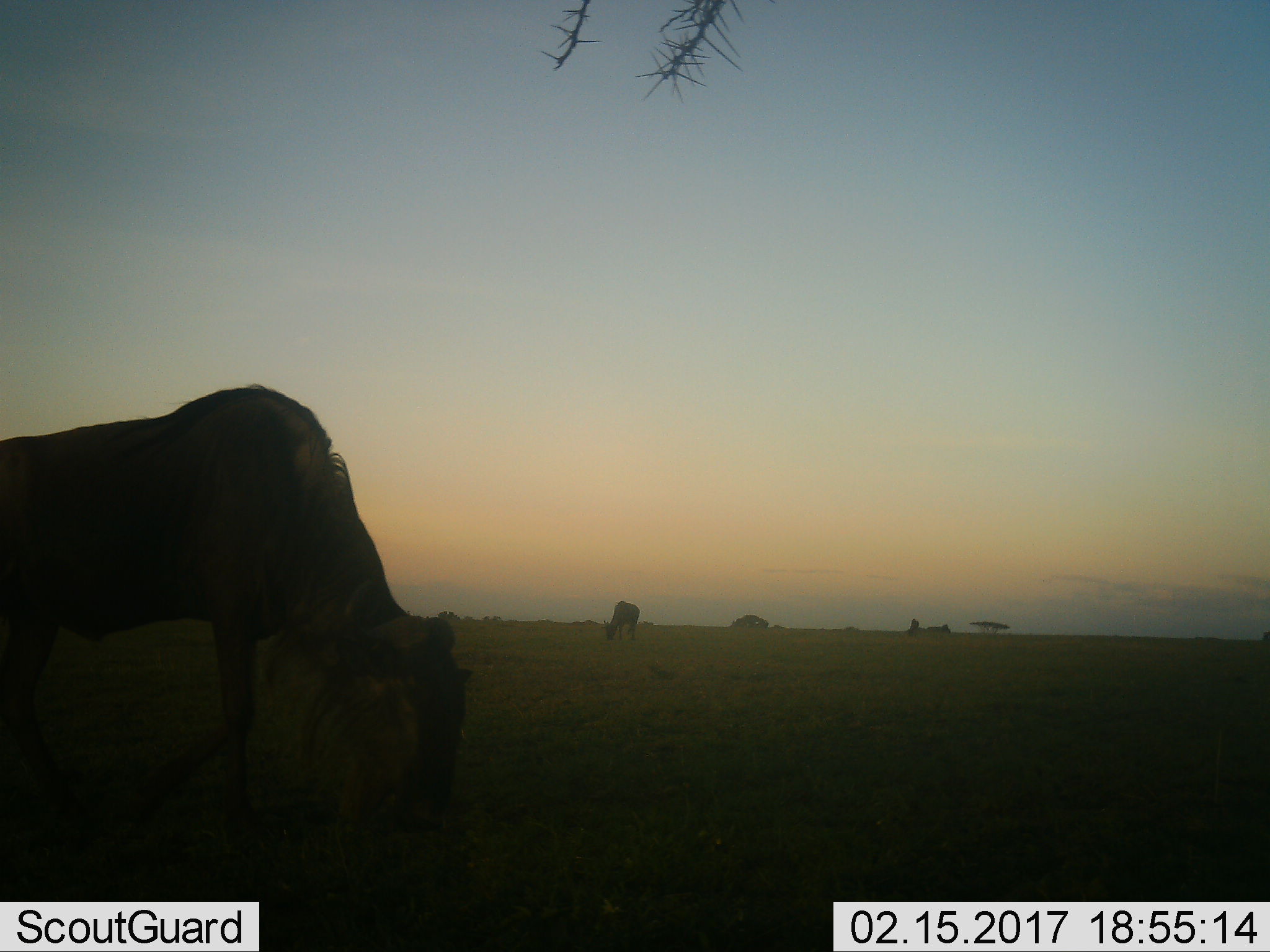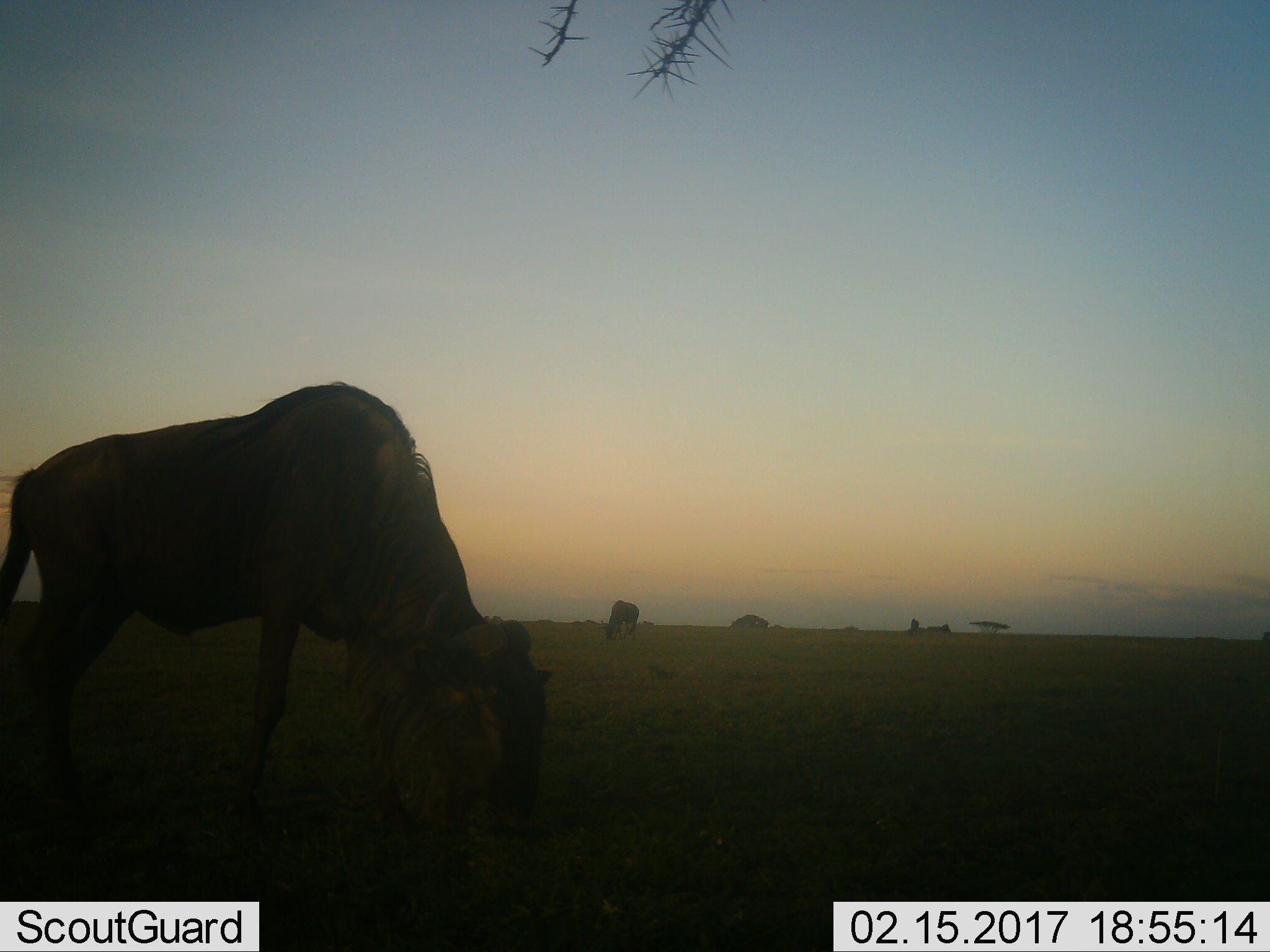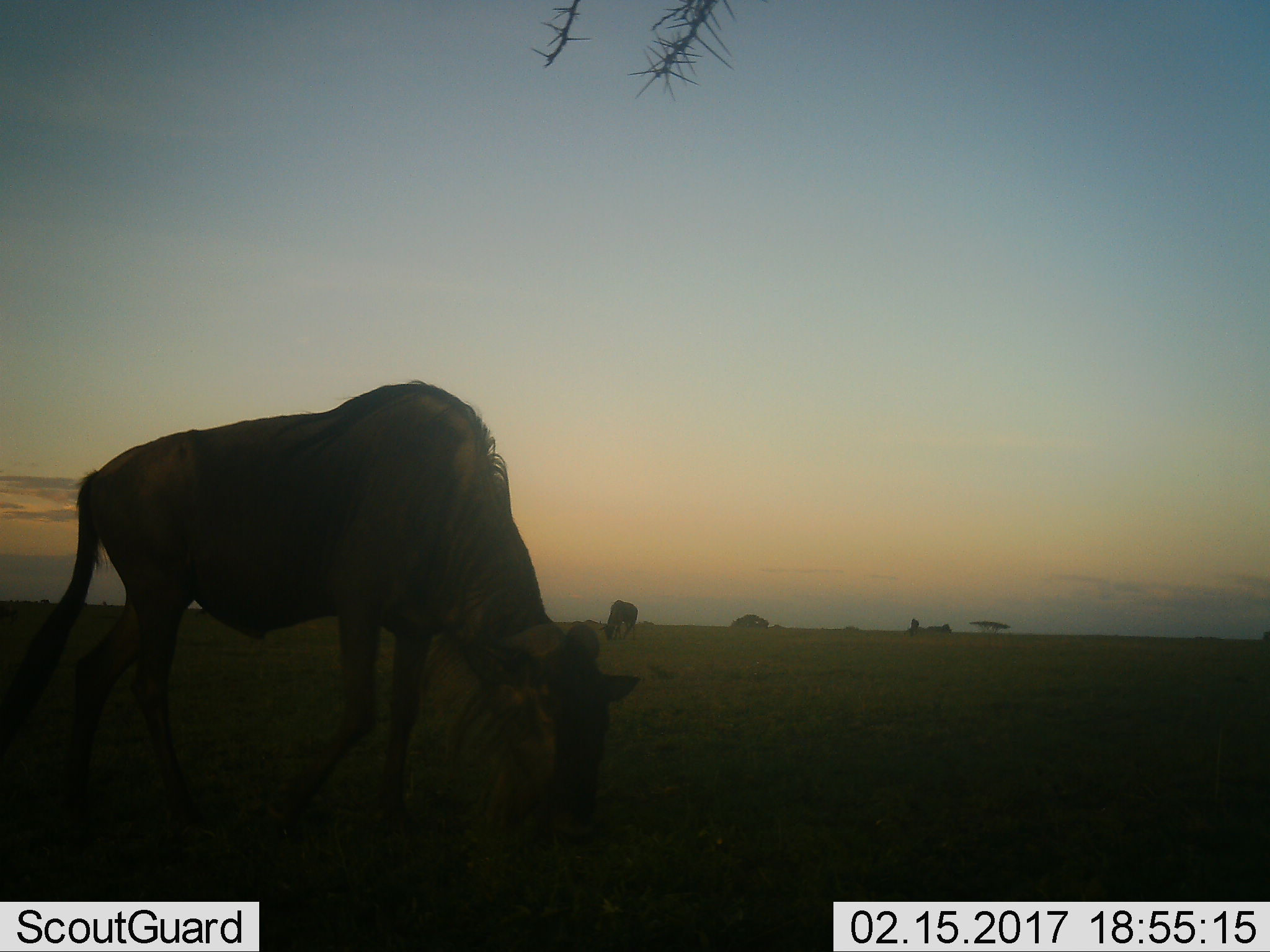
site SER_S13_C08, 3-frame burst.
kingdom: Animalia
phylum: Chordata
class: Mammalia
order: Artiodactyla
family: Bovidae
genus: Connochaetes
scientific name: Connochaetes taurinus taurinus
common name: blue wildebeest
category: wildebeestblue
Wildebeestblue (blue wildebeest) (Connochaetes taurinus taurinus), count 2. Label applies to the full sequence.